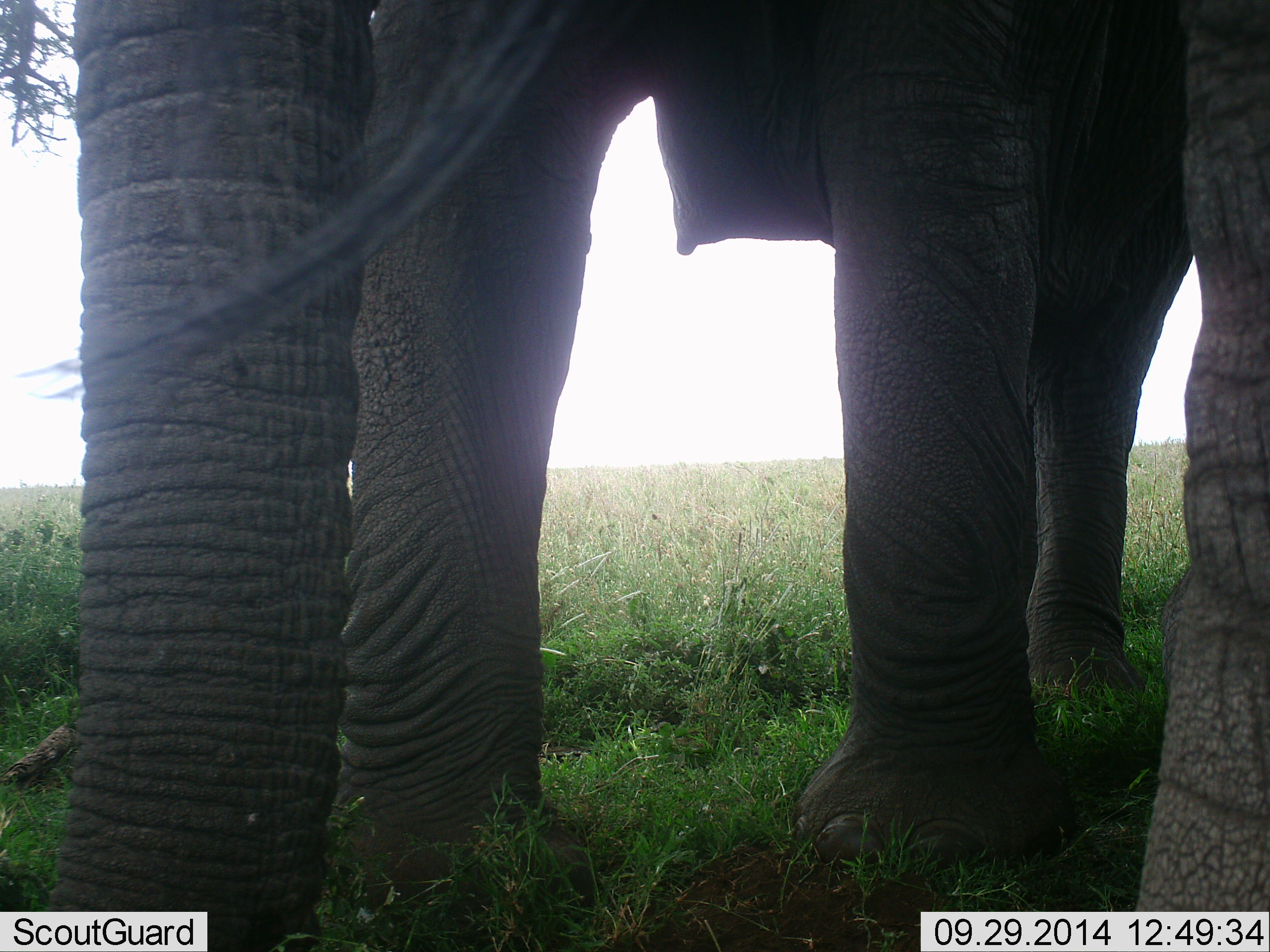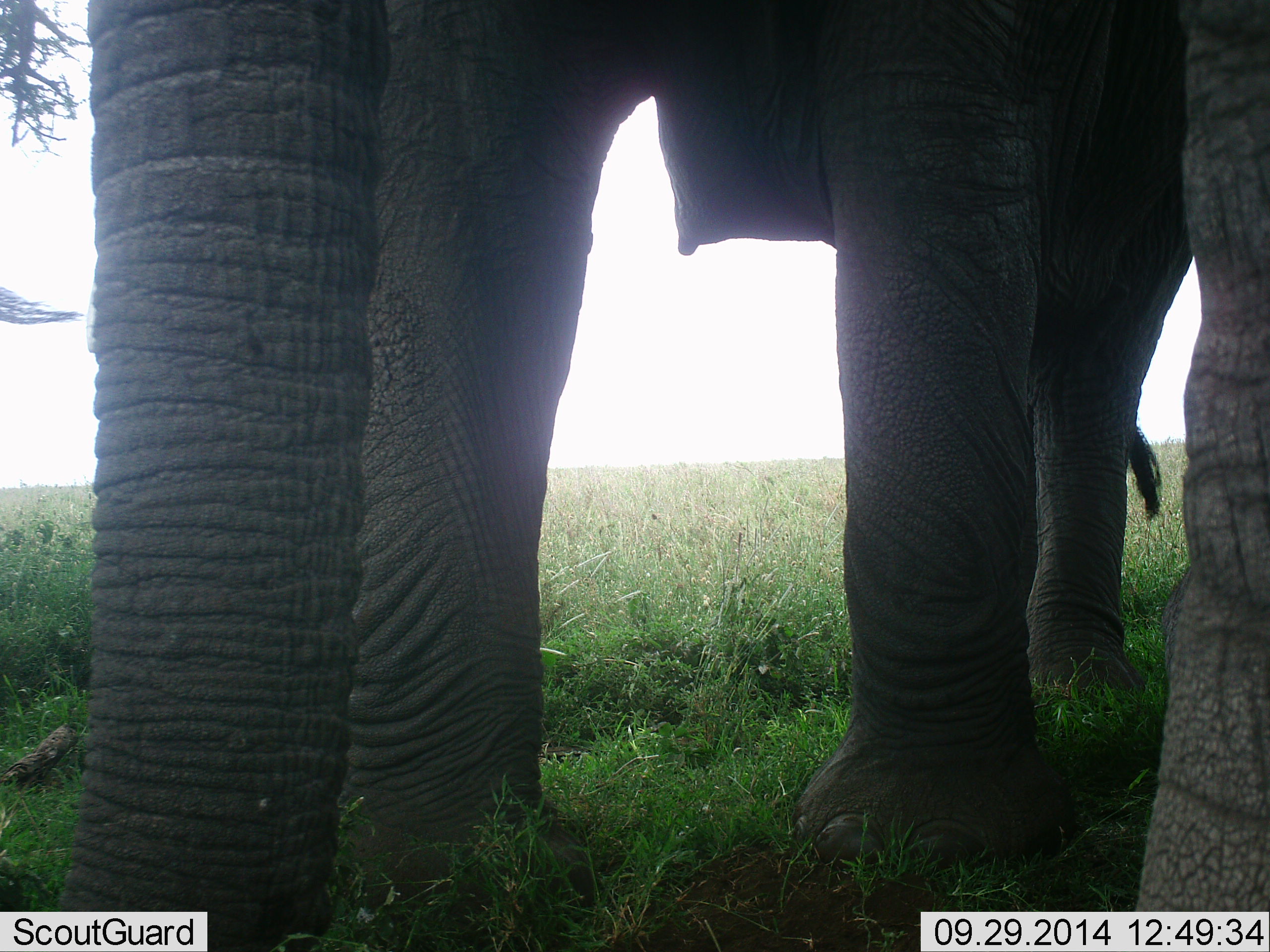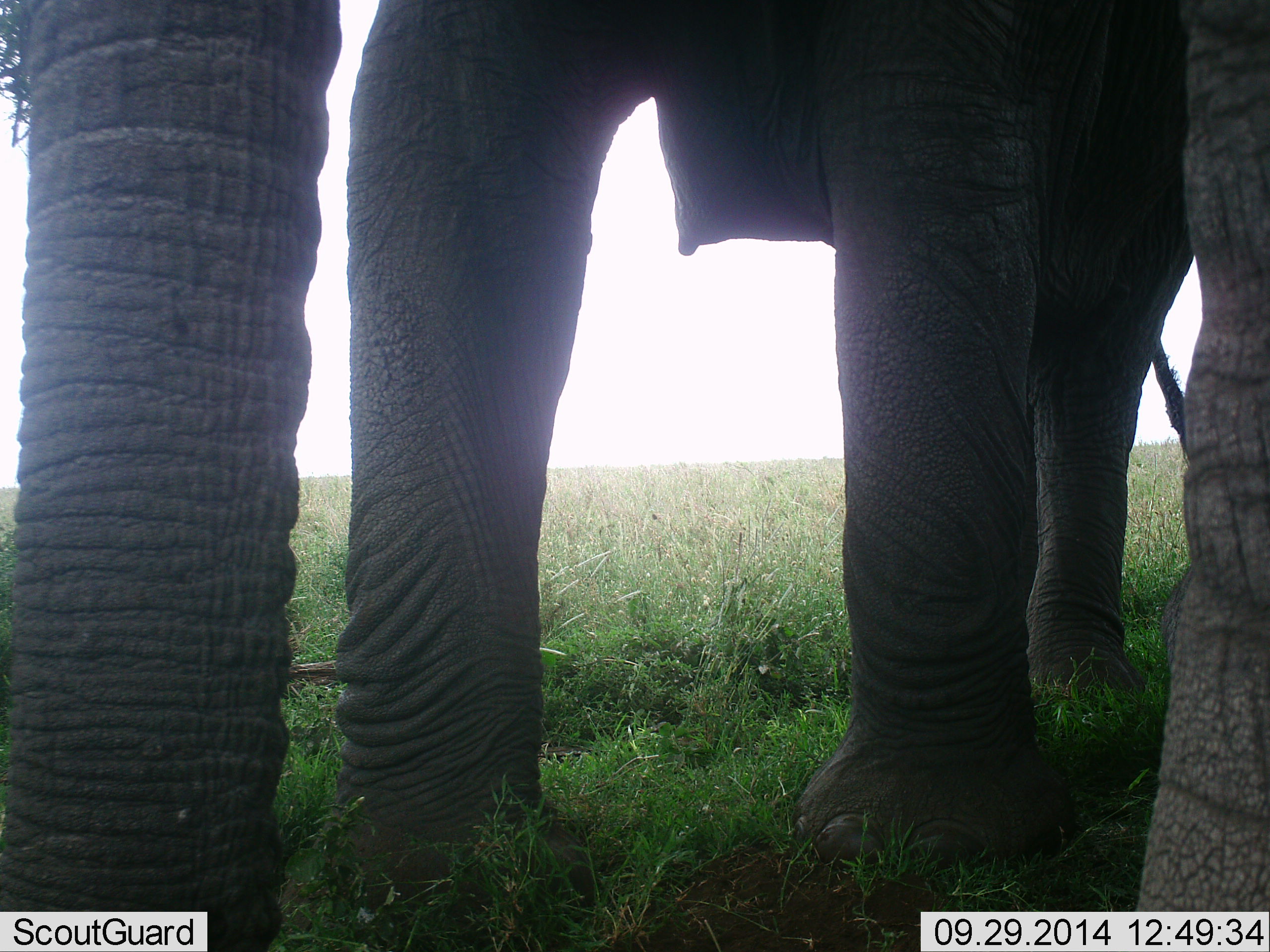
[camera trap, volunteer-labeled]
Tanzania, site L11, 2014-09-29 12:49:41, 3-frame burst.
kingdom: Animalia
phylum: Chordata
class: Mammalia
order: Proboscidea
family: Elephantidae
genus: Loxodonta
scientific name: Loxodonta africana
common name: african bush elephant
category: elephant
Elephant (african bush elephant) (Loxodonta africana), count 2. Behavior (volunteer vote fractions): standing 80%, resting 0%, moving 20%, interacting 10%. Young present (vote fraction): 0%. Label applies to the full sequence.